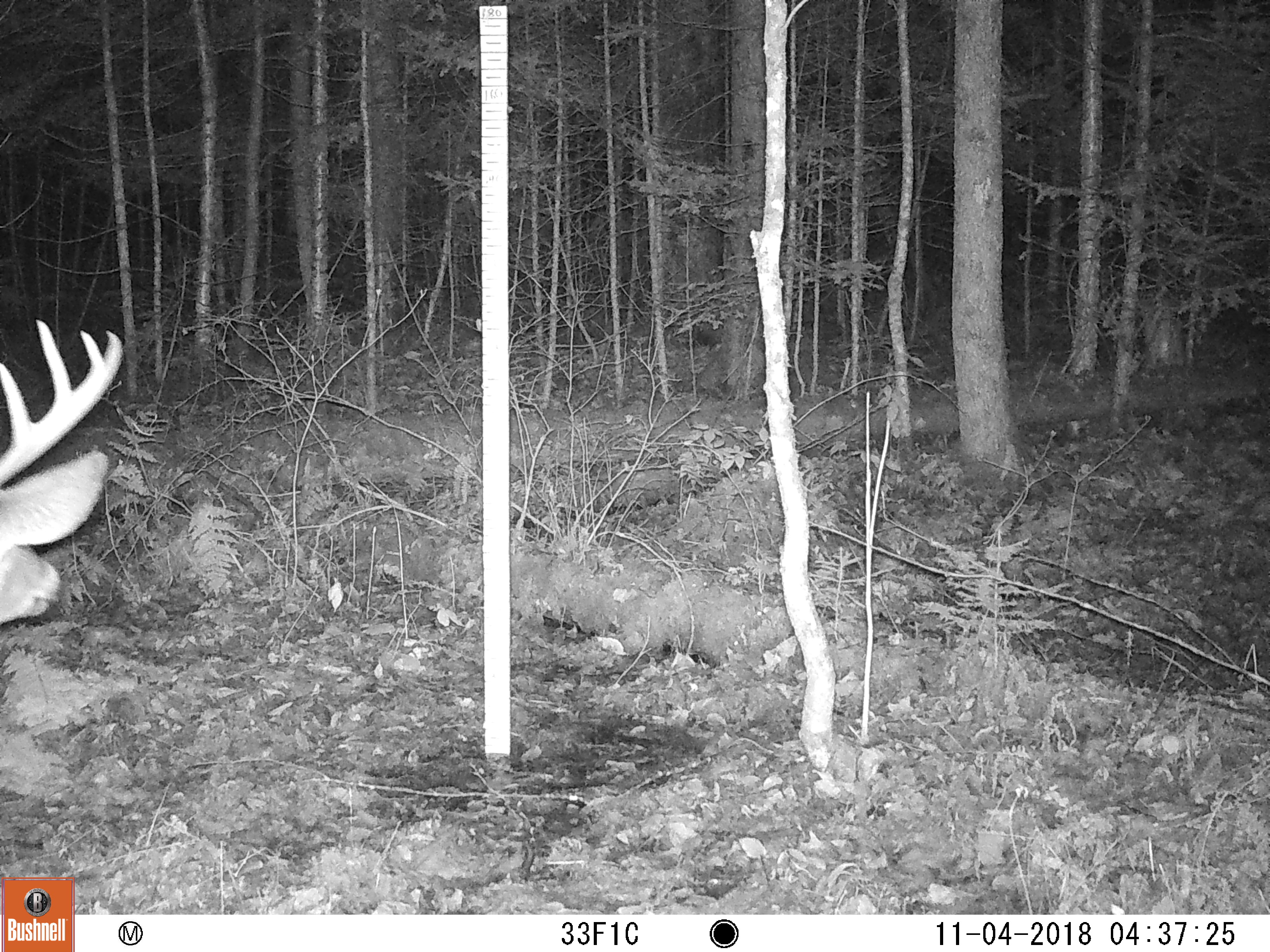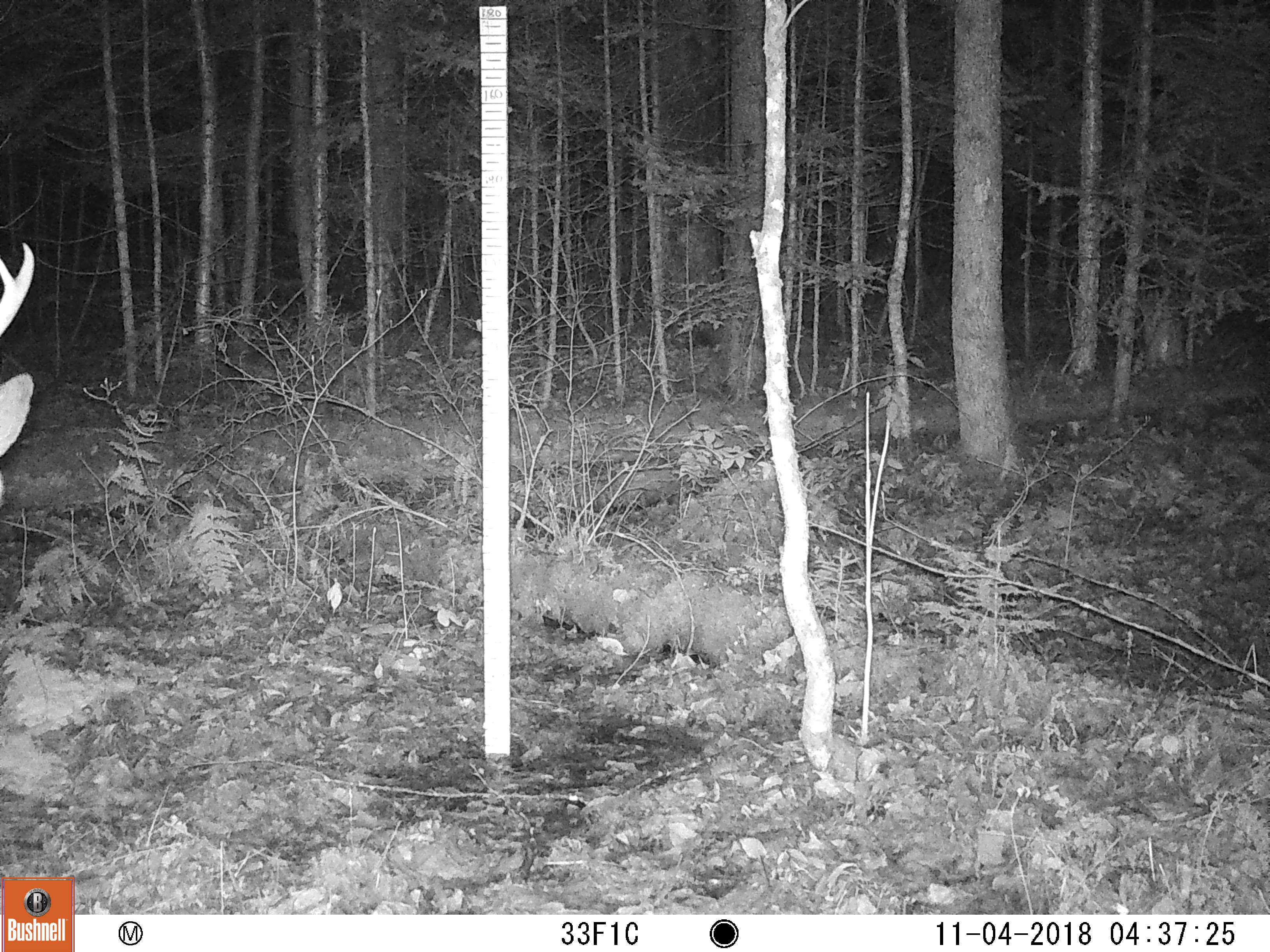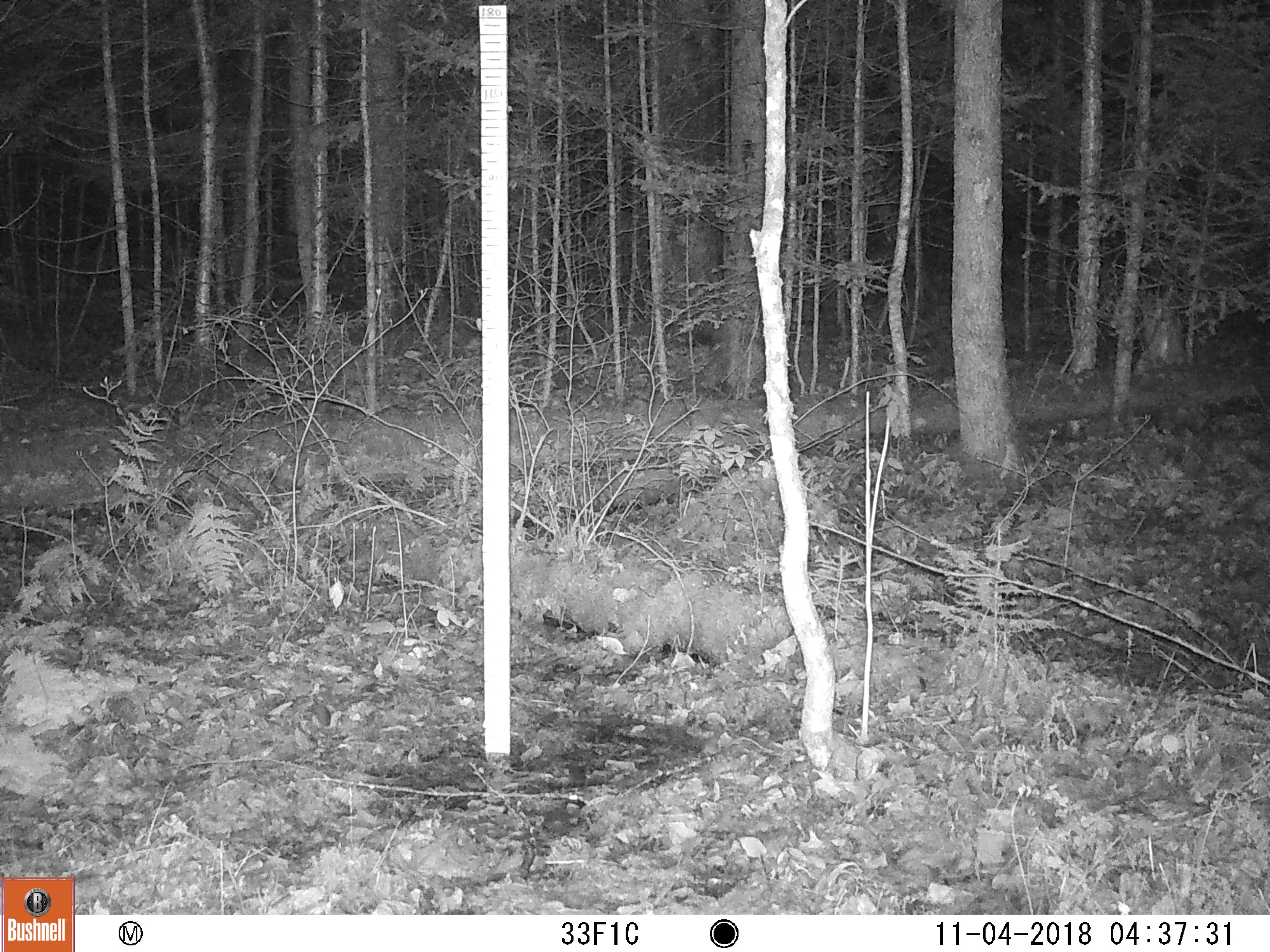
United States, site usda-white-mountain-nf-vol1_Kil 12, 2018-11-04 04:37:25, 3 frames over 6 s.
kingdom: Animalia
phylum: Chordata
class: Mammalia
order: Artiodactyla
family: Cervidae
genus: Odocoileus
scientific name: Odocoileus virginianus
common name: white-tailed deer